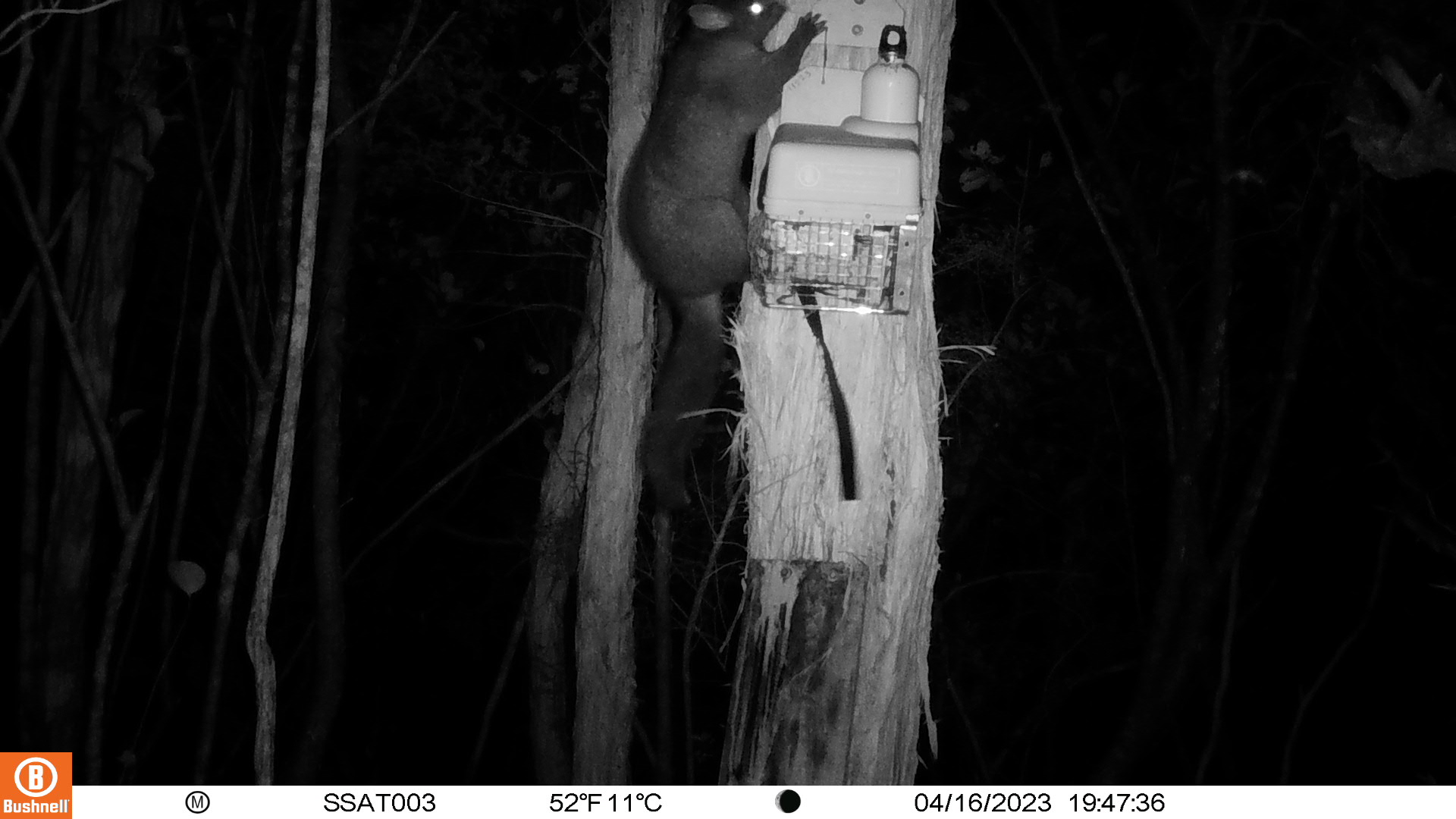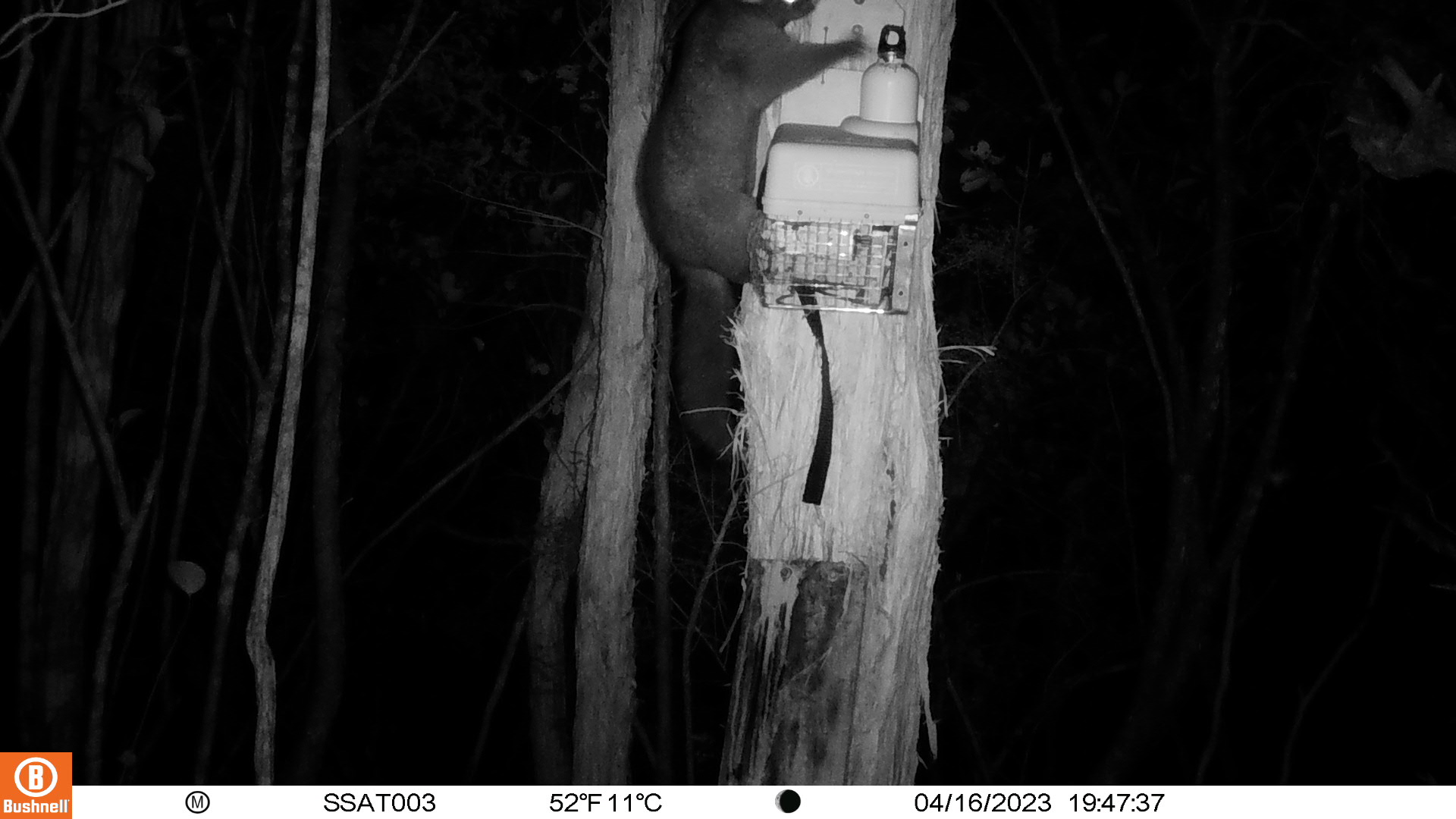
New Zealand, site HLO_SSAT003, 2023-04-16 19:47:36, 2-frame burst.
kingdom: Animalia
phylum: Chordata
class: Mammalia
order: Diprotodontia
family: Phalangeridae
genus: Trichosurus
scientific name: Trichosurus vulpecula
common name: common brushtail possum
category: possum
Possum (common brushtail possum) (Trichosurus vulpecula).